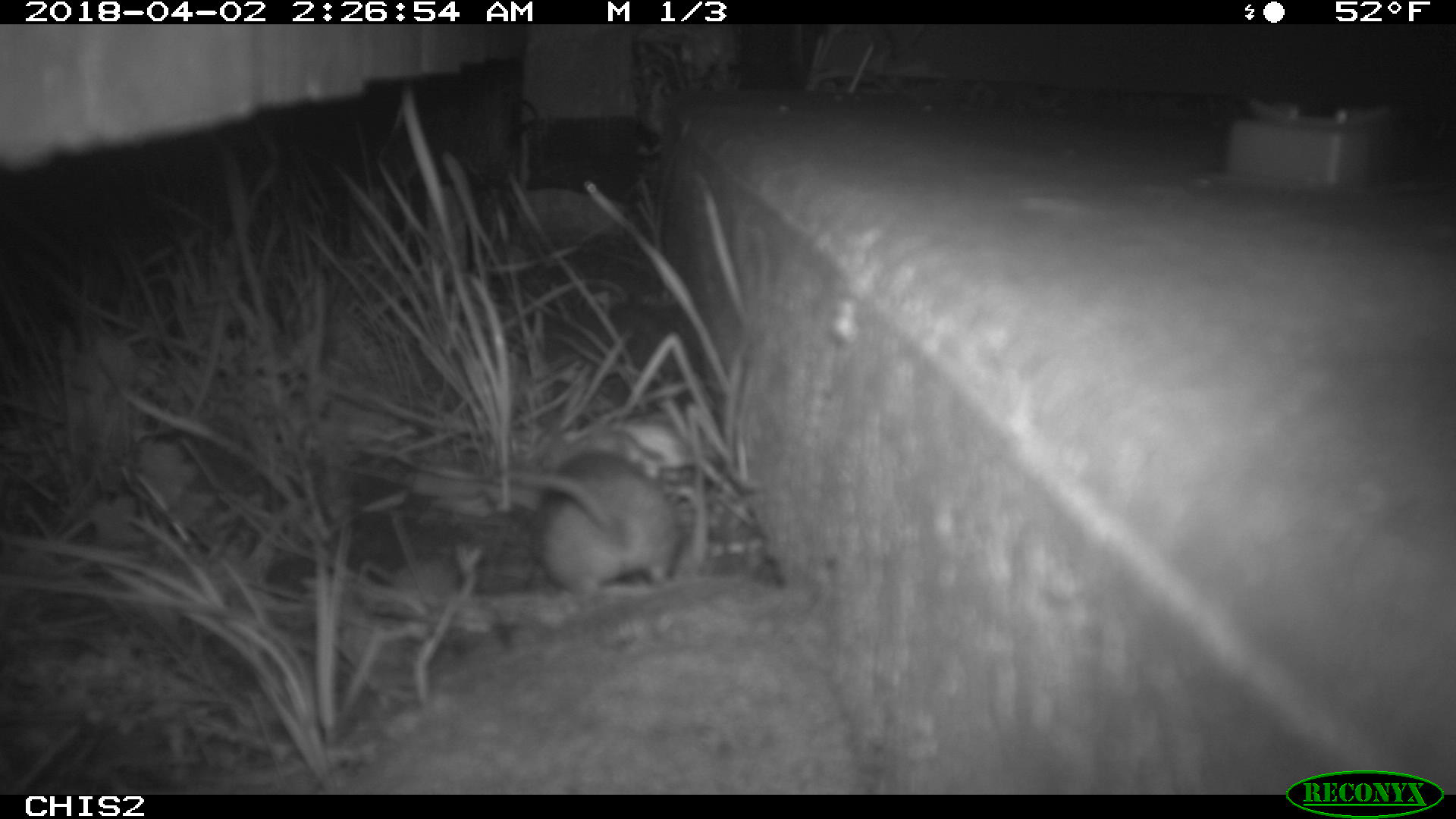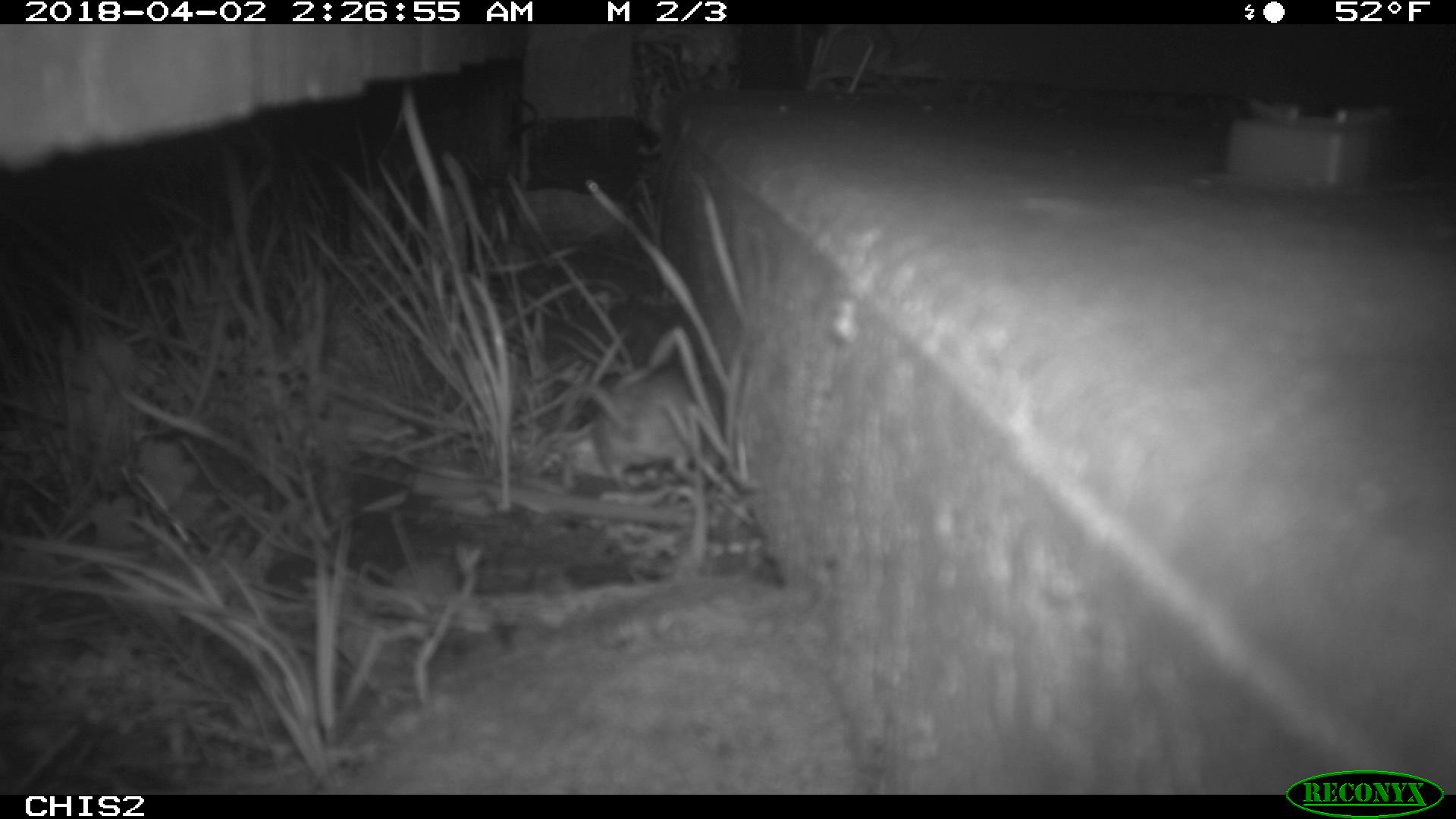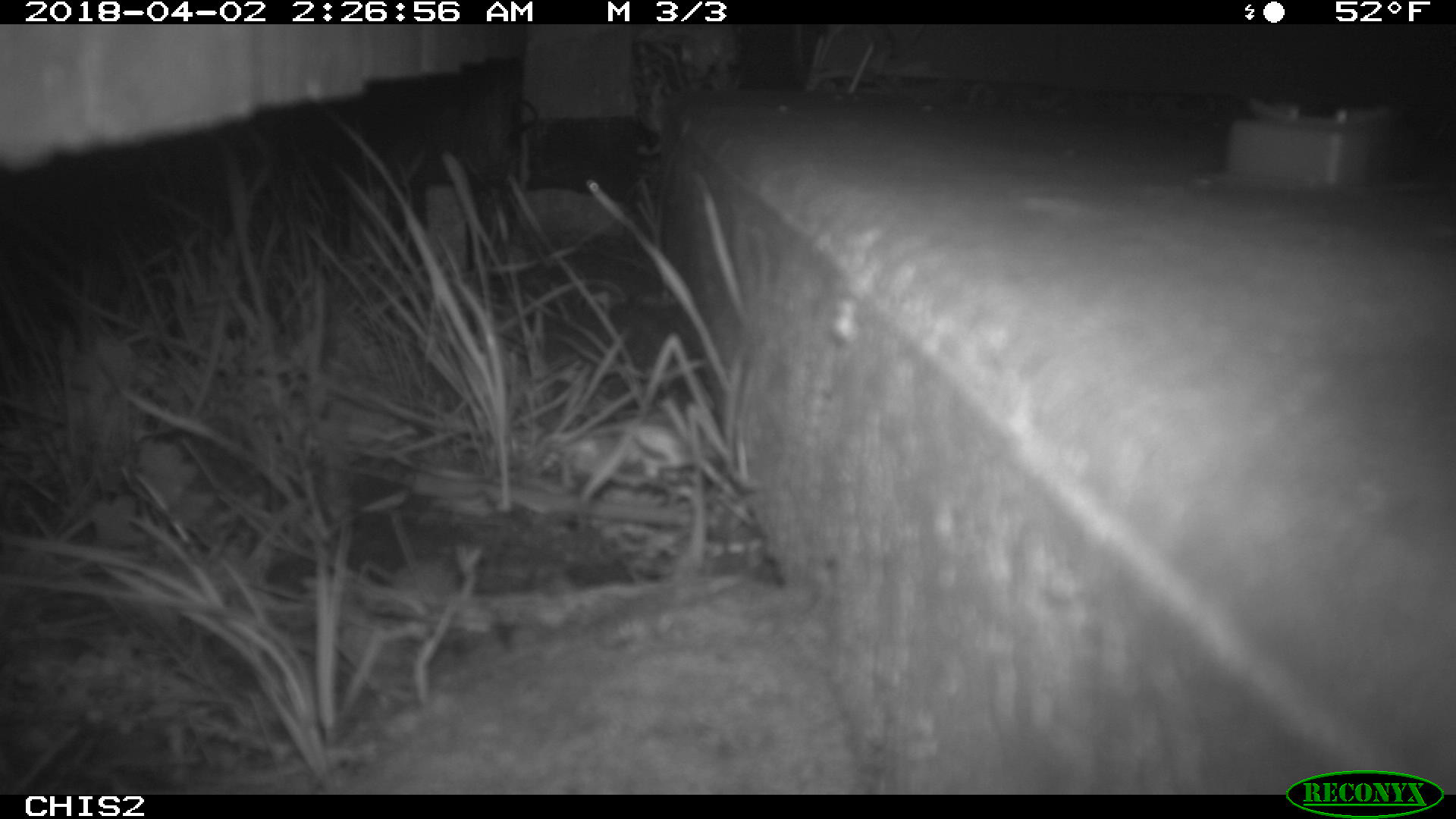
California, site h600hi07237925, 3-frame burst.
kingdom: Animalia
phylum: Chordata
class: Mammalia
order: Rodentia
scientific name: Rodentia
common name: rodent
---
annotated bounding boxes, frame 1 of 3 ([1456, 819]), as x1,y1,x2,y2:
rodent: 499,450,692,606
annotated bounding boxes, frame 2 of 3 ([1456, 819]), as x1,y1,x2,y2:
rodent: 573,360,711,491